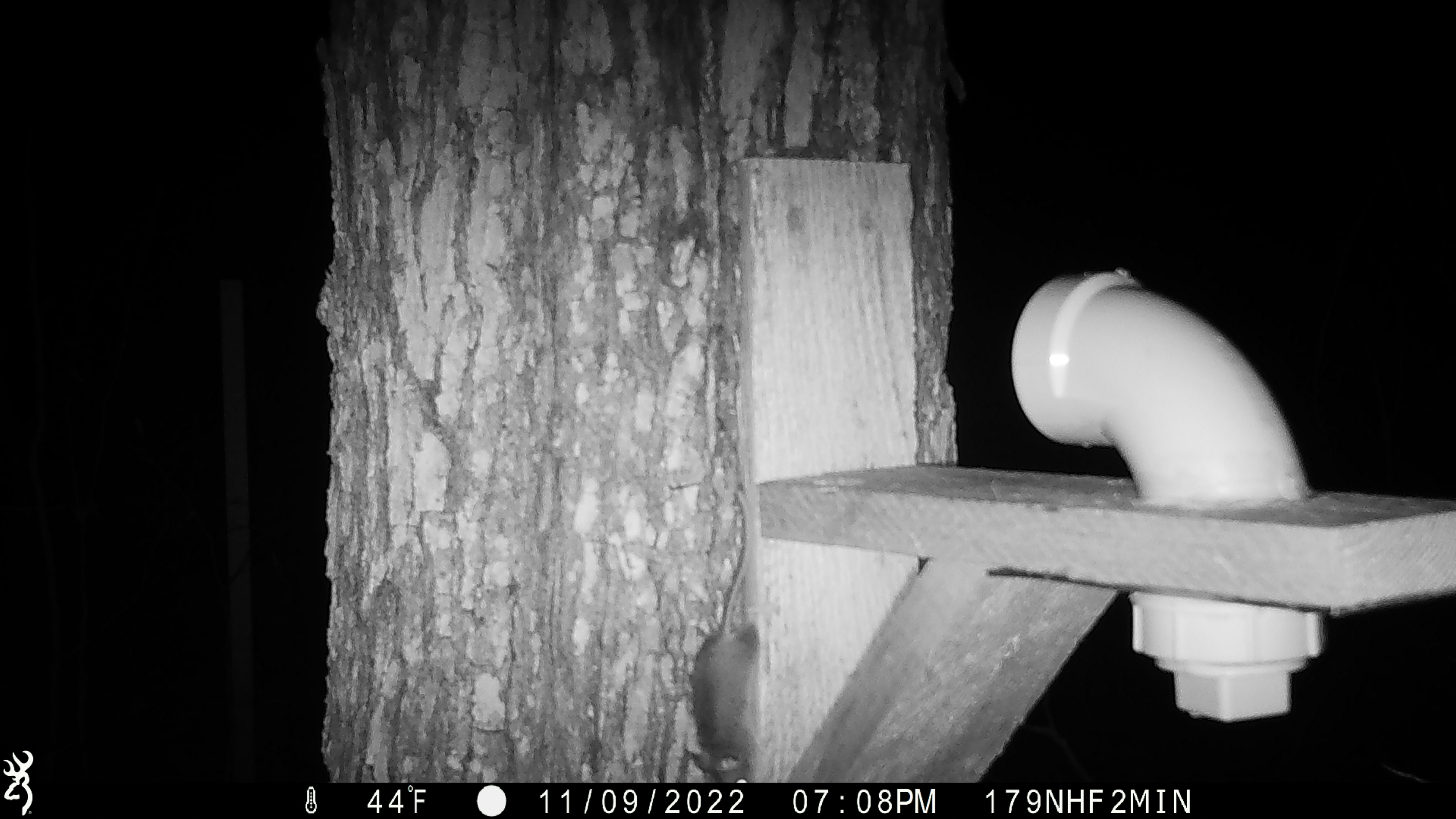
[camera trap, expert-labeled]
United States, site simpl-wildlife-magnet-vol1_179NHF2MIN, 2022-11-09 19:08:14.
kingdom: Animalia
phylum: Chordata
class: Mammalia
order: Rodentia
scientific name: Rodentia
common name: mouse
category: mouse sp.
Mouse sp. (mouse) (Rodentia).